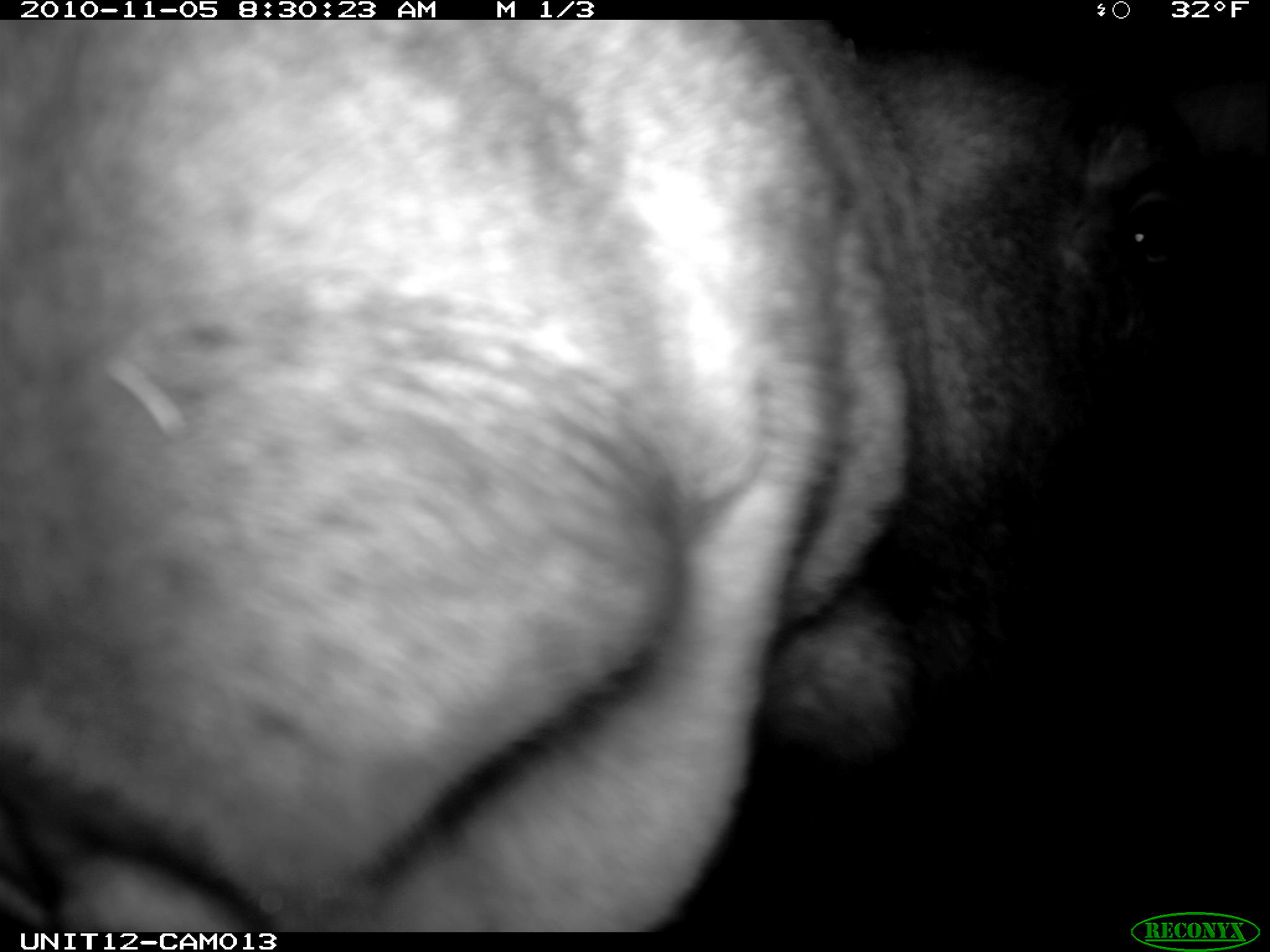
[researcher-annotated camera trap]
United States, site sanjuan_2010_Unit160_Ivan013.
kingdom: Animalia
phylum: Chordata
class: Mammalia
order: Artiodactyla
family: Cervidae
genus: Alces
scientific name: Alces alces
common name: moose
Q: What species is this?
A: Alces alces (moose).